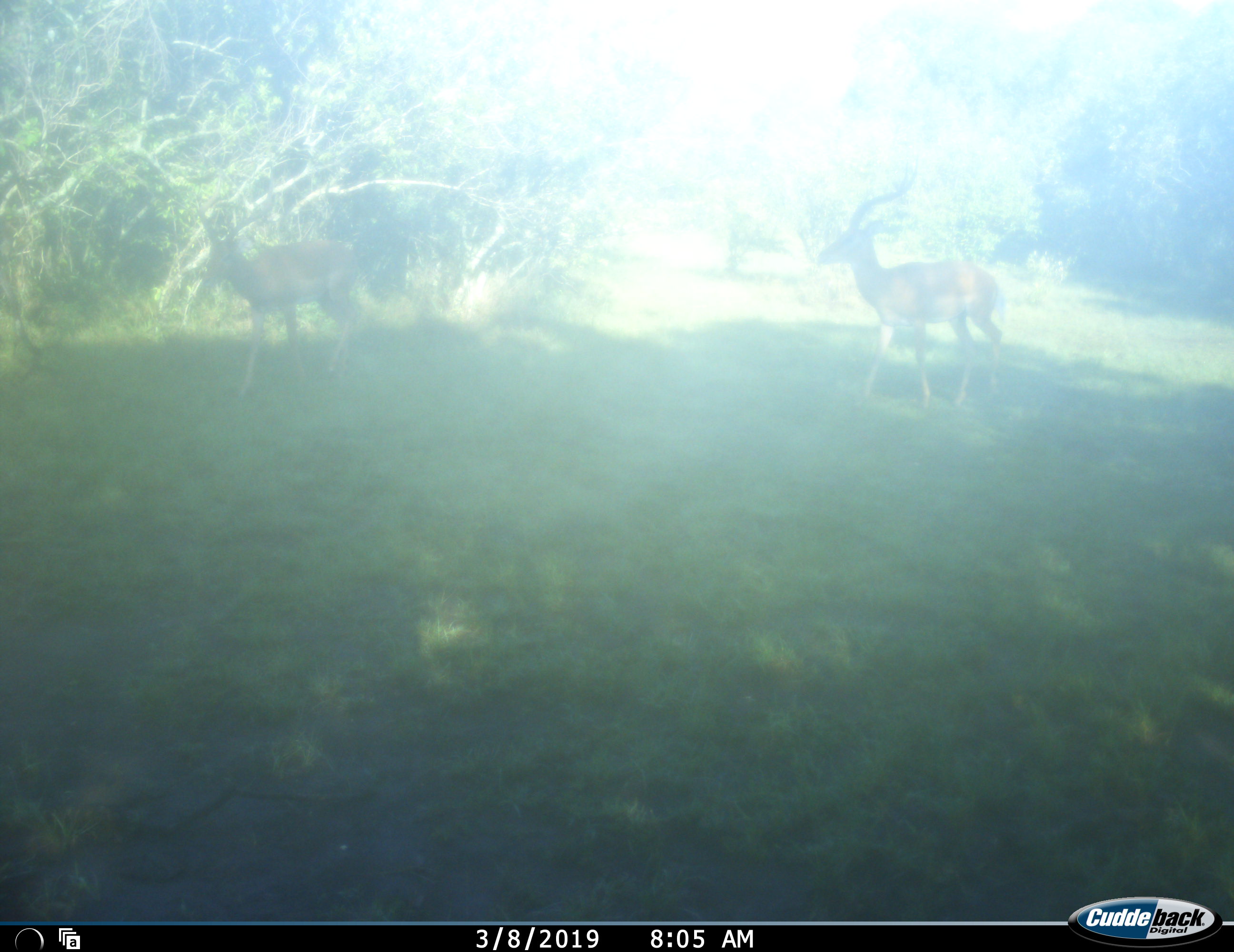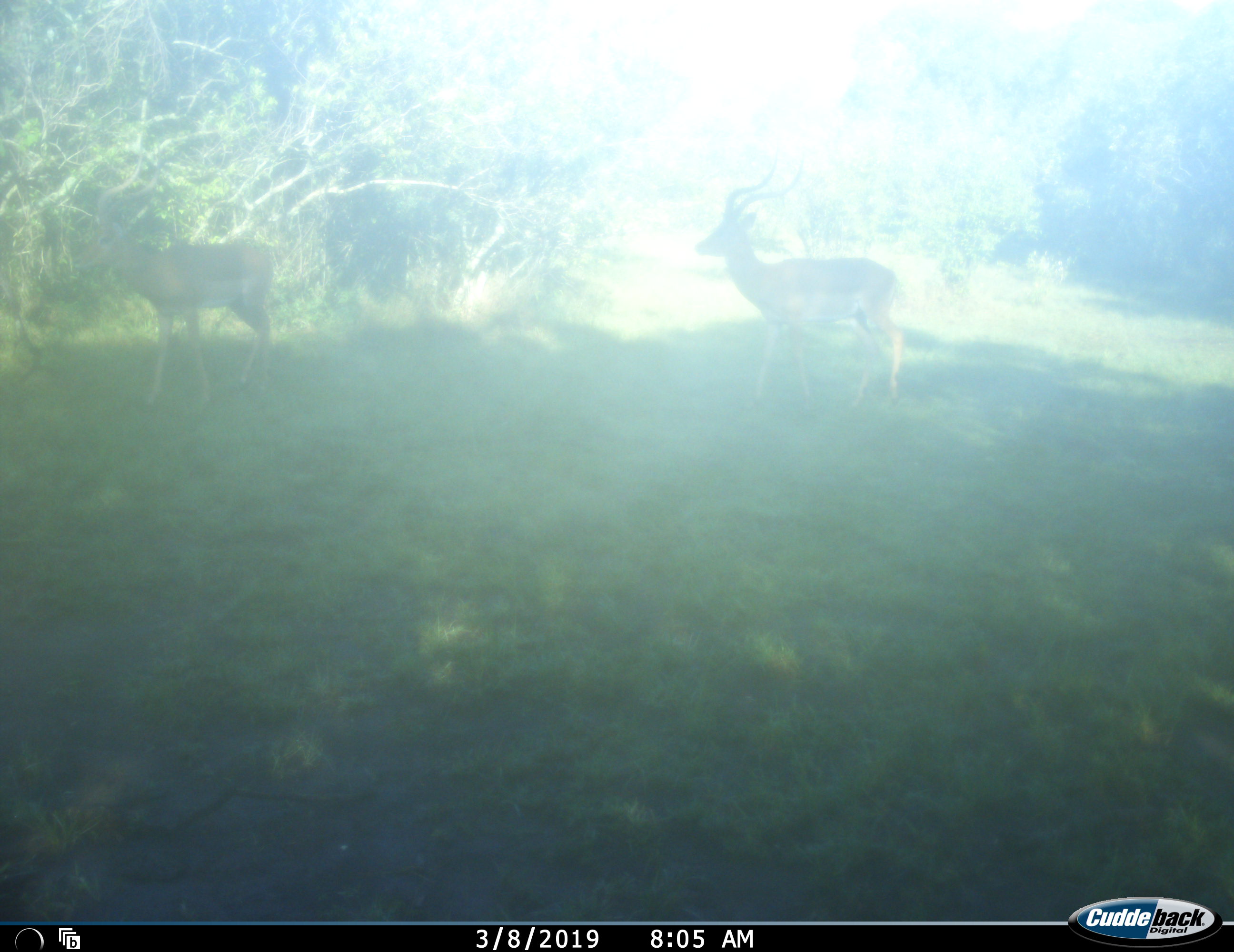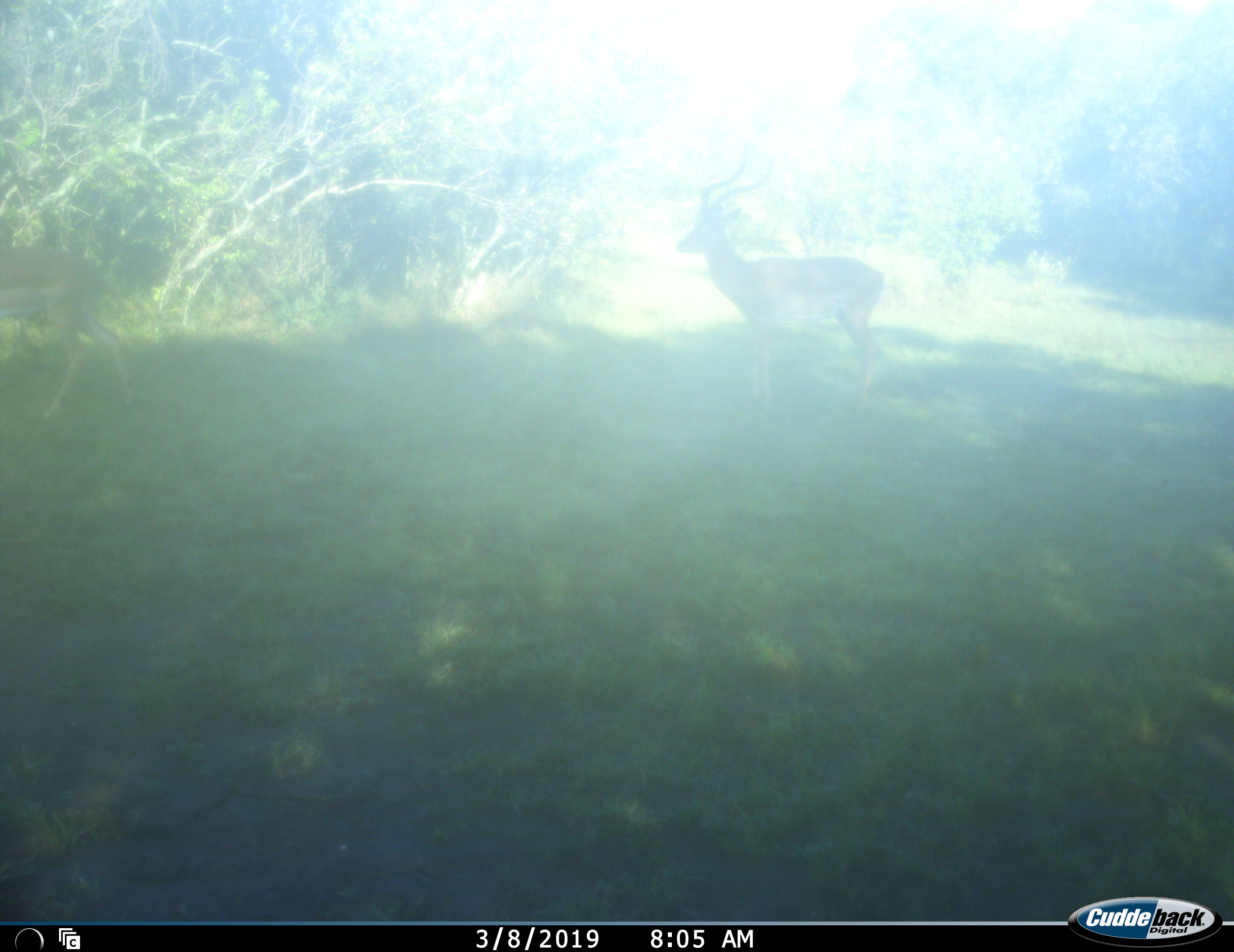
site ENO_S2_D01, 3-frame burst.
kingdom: Animalia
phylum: Chordata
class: Mammalia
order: Artiodactyla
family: Bovidae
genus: Aepyceros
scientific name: Aepyceros melampus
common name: impala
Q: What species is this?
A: Impala (Aepyceros melampus).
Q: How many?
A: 2.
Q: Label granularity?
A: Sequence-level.